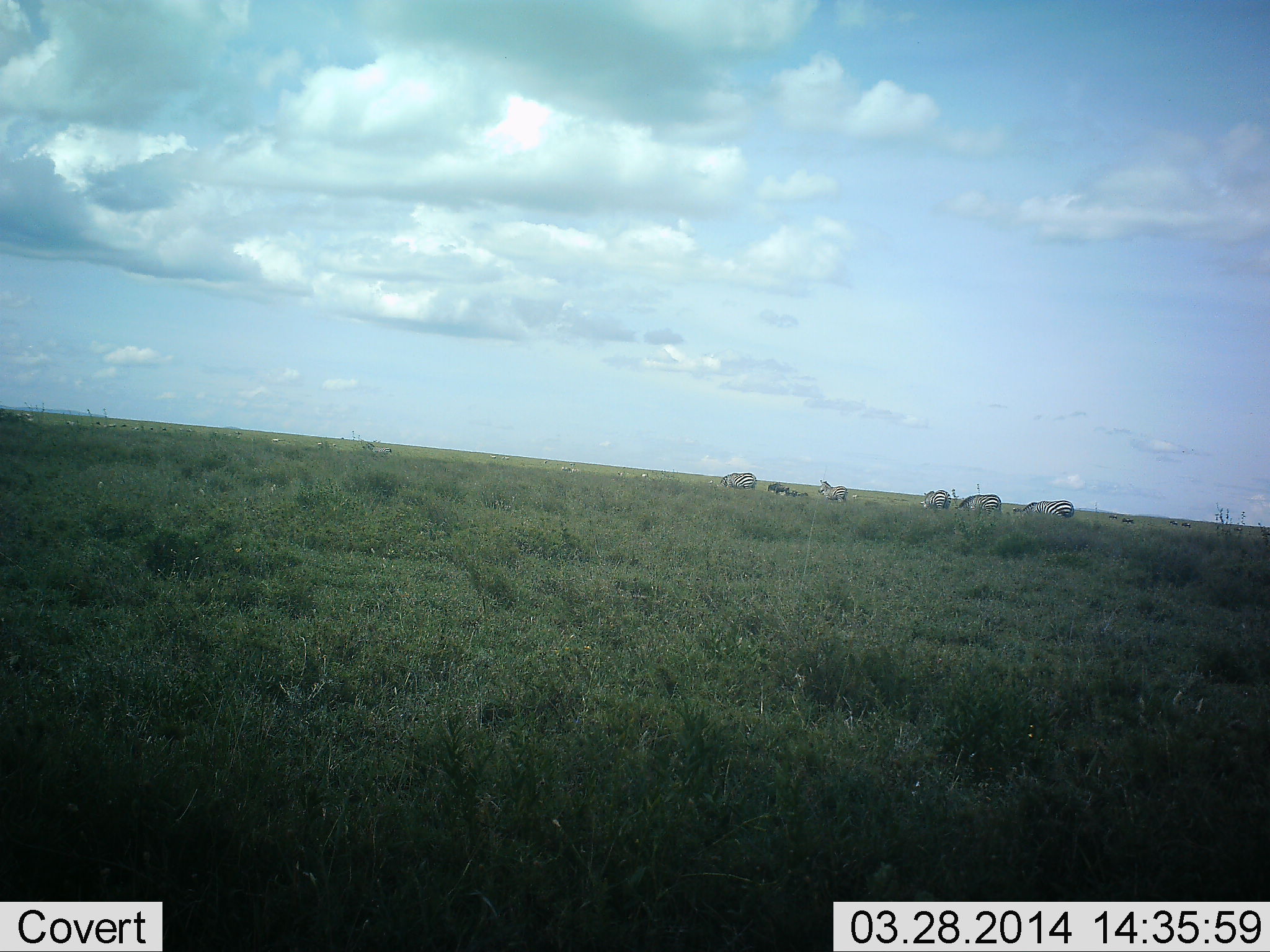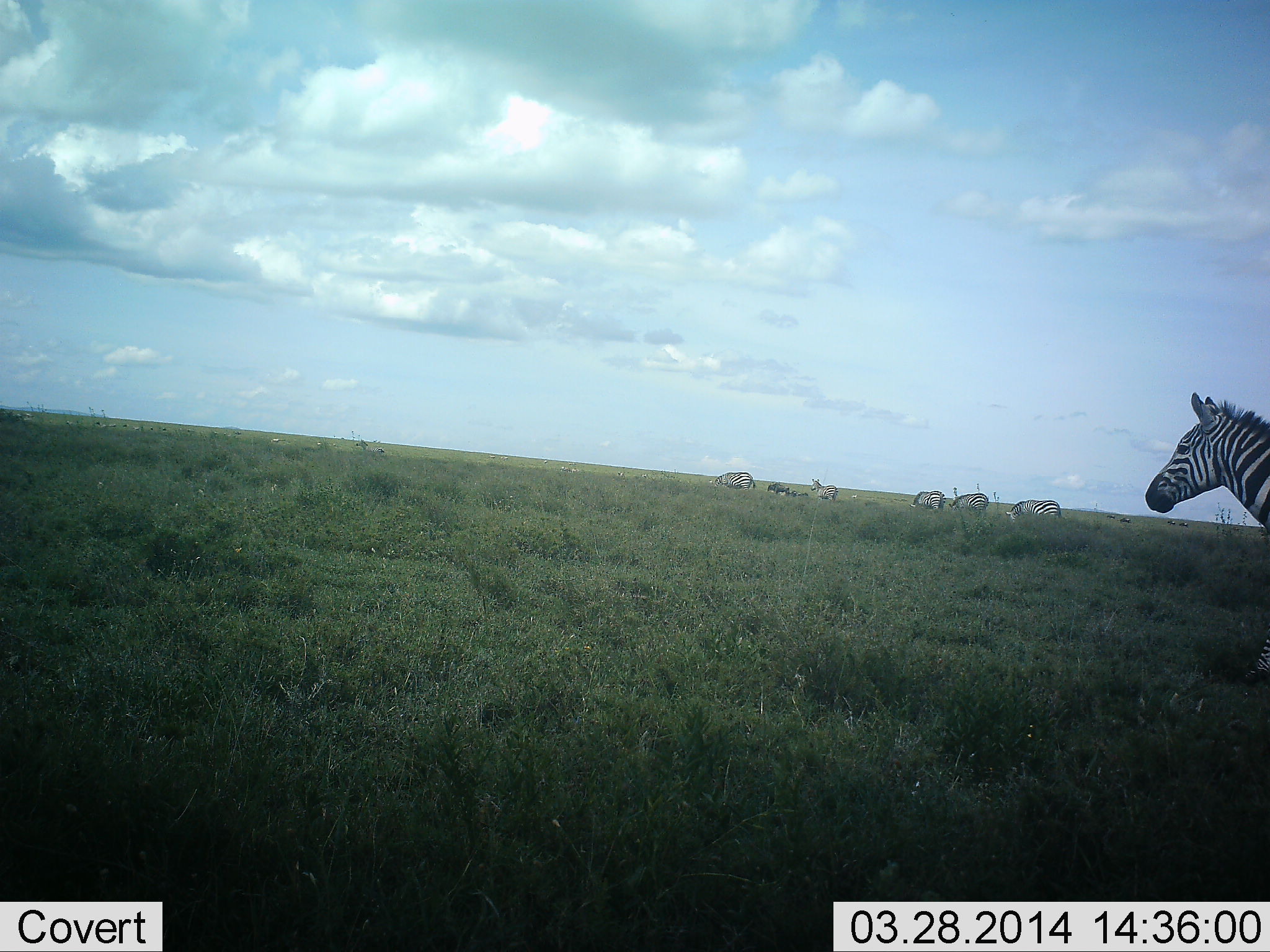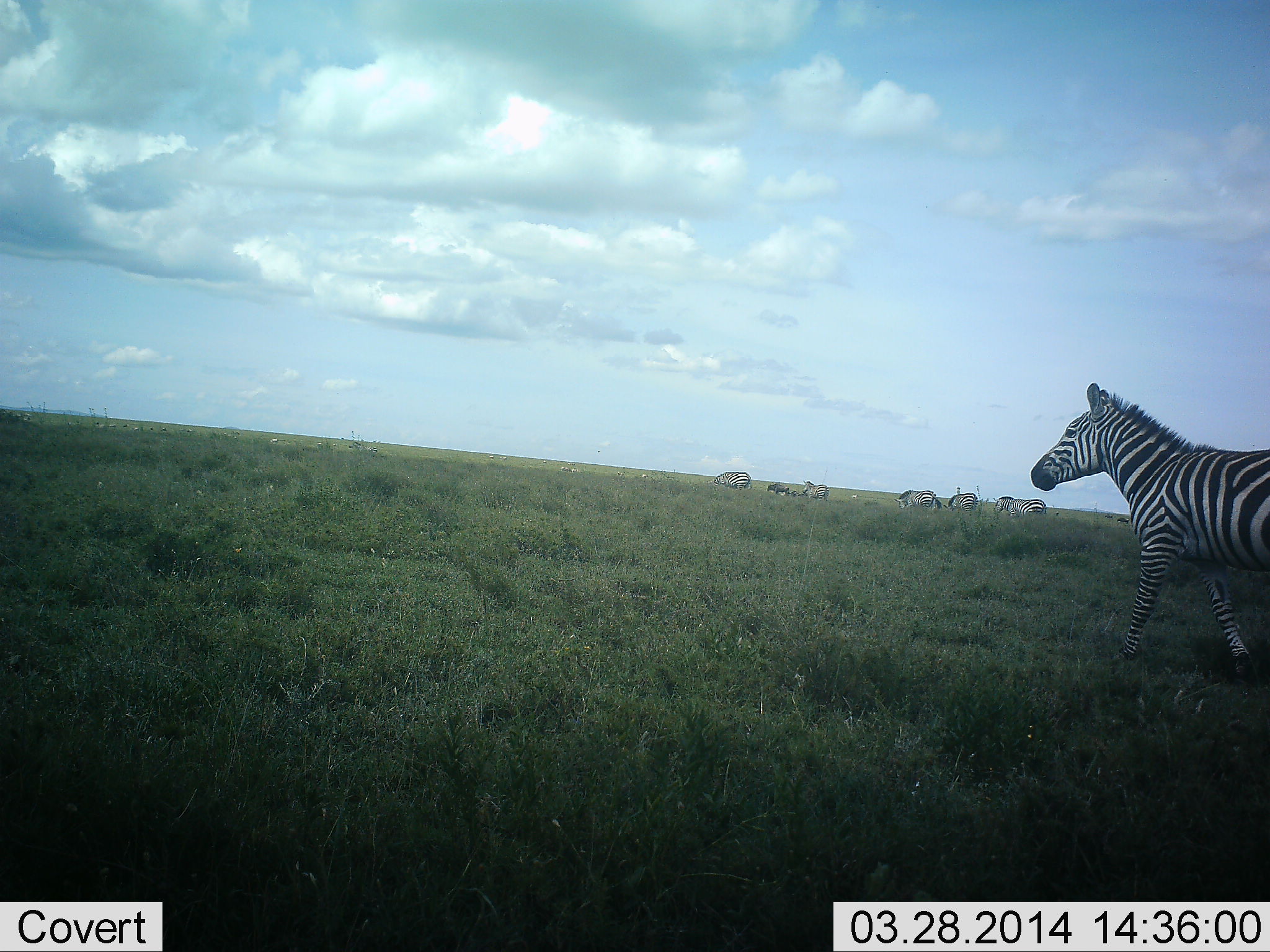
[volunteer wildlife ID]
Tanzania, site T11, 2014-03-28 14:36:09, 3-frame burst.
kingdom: Animalia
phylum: Chordata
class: Mammalia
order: Perissodactyla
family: Equidae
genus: Equus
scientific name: Equus quagga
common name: plains zebra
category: zebra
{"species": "zebra (plains zebra) (Equus quagga)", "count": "6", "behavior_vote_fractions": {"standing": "25%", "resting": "6%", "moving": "82%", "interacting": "3%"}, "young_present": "3%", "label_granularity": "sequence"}